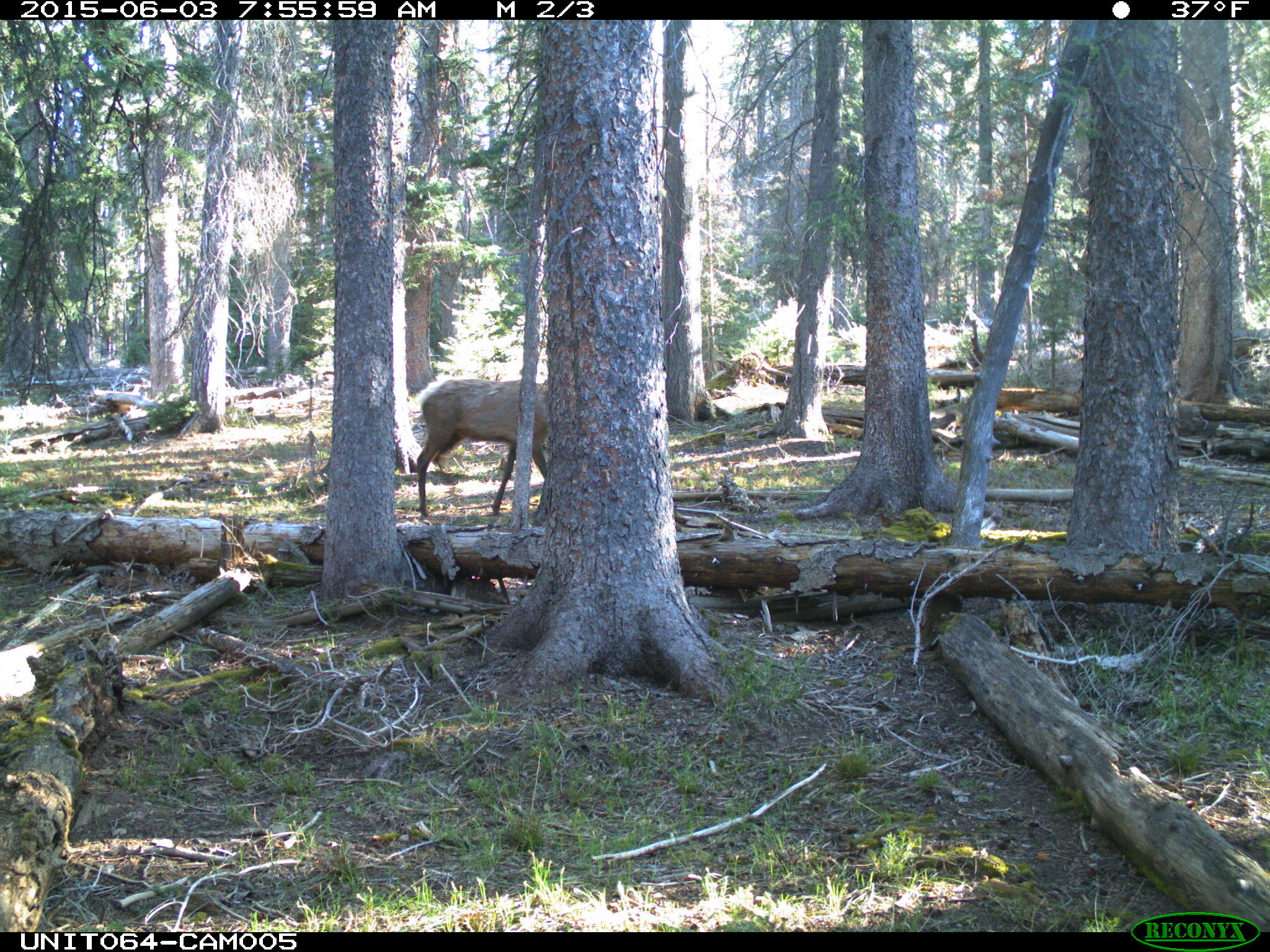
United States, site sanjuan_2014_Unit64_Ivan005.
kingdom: Animalia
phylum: Chordata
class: Mammalia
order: Artiodactyla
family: Cervidae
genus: Cervus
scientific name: Cervus elaphus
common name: red deer